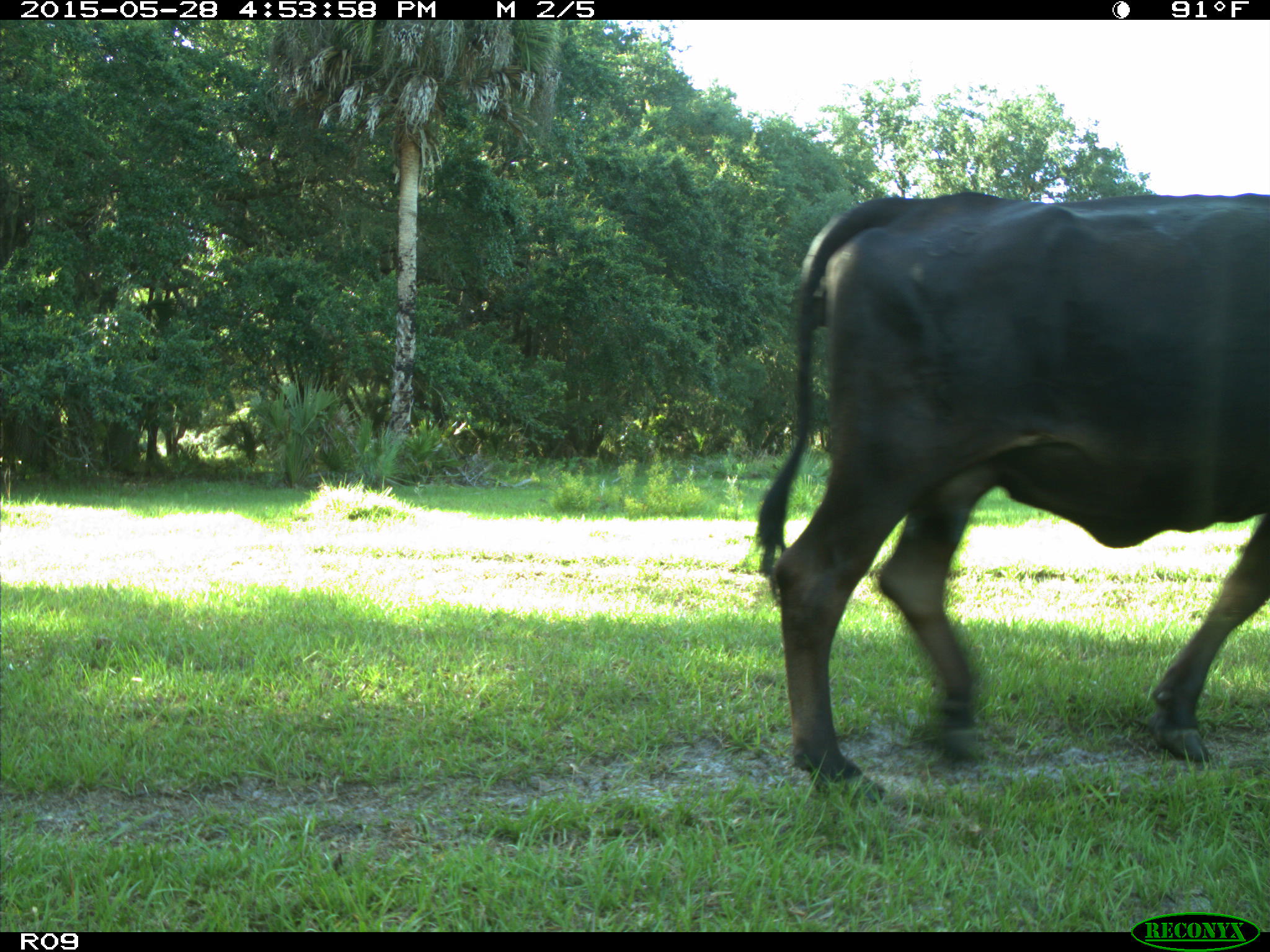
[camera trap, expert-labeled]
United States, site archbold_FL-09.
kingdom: Animalia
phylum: Chordata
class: Mammalia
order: Artiodactyla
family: Bovidae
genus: Bos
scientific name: Bos taurus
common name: domestic cow